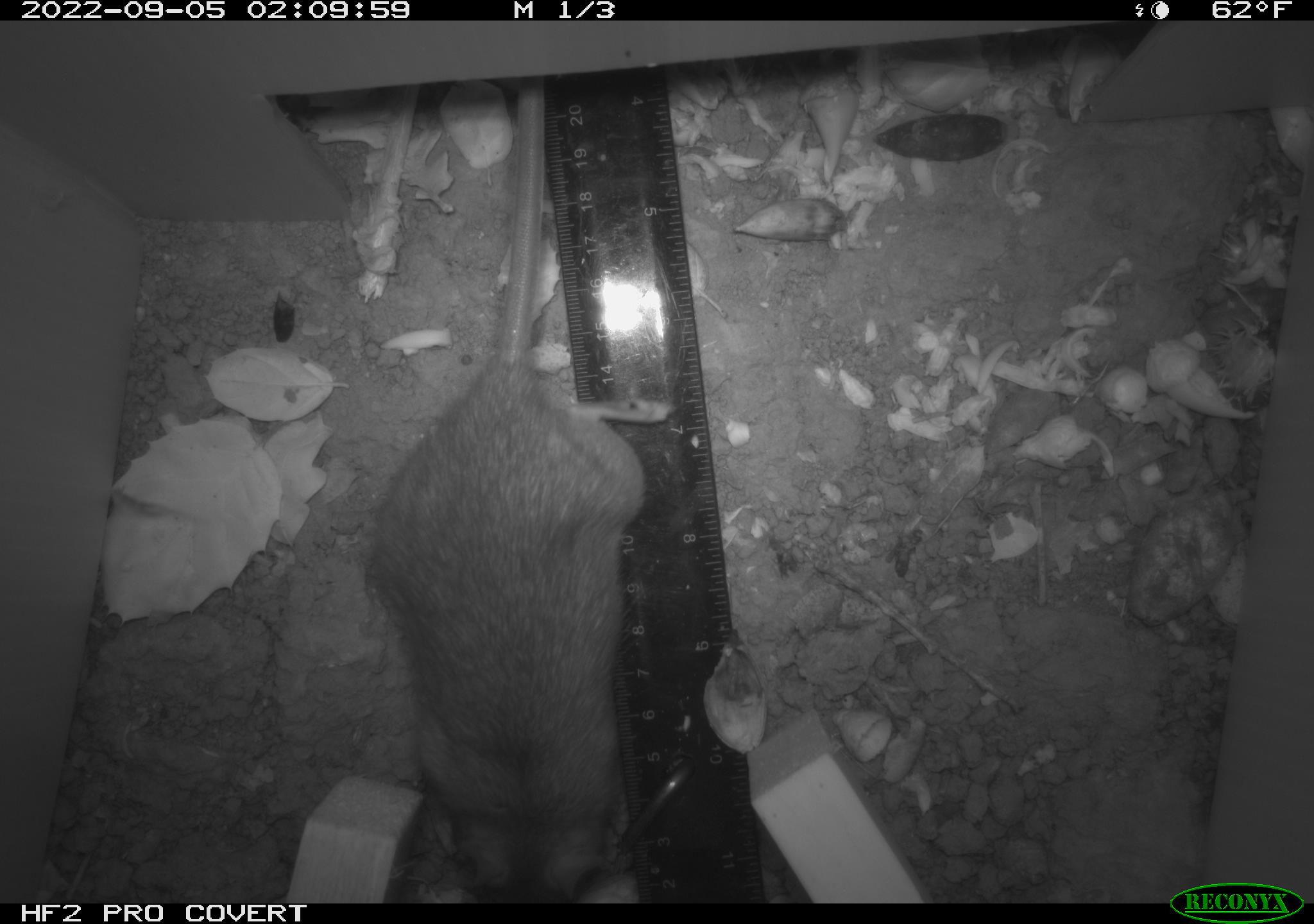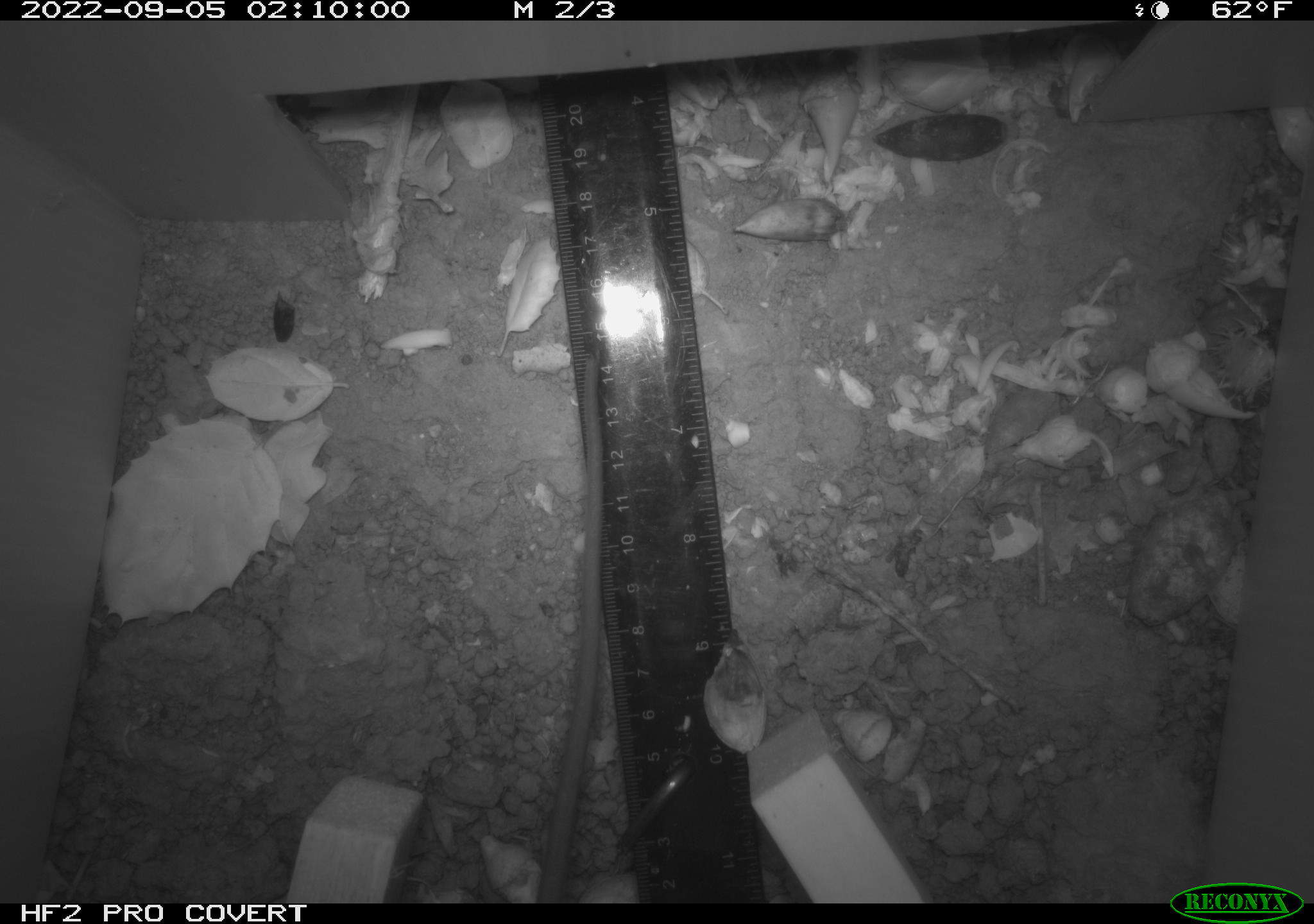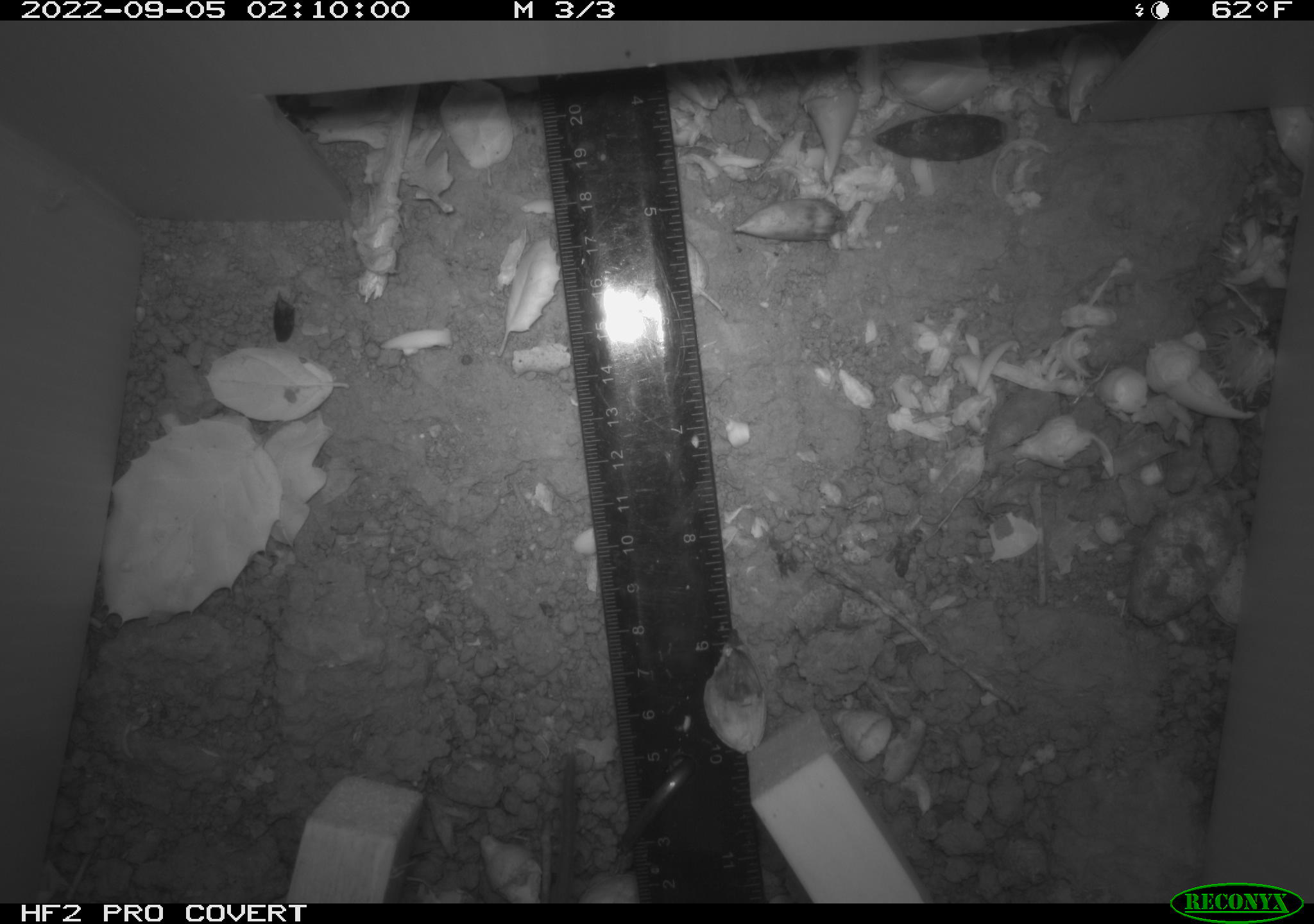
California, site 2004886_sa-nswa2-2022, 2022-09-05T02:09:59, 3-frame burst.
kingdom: Animalia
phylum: Chordata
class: Mammalia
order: Rodentia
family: Muridae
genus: Rattus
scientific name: Rattus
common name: rat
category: rattus species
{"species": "rattus species (rat) (Rattus)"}